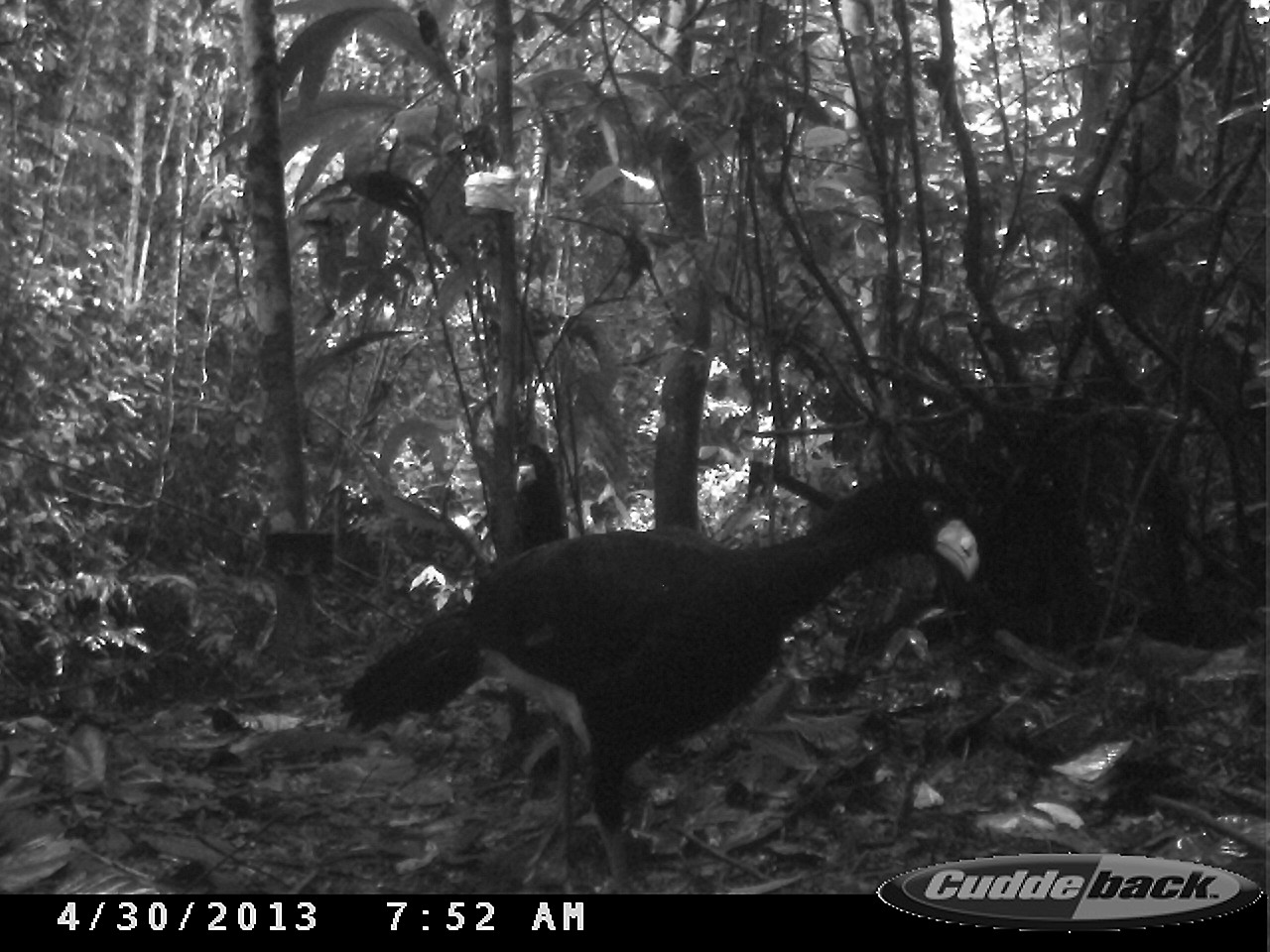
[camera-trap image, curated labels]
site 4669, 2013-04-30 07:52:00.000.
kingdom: Animalia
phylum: Chordata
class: Aves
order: Galliformes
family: Cracidae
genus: Crax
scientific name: Crax alector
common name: black curassow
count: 1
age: adult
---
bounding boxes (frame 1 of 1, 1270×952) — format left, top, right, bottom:
crax alector: 335, 470, 980, 894